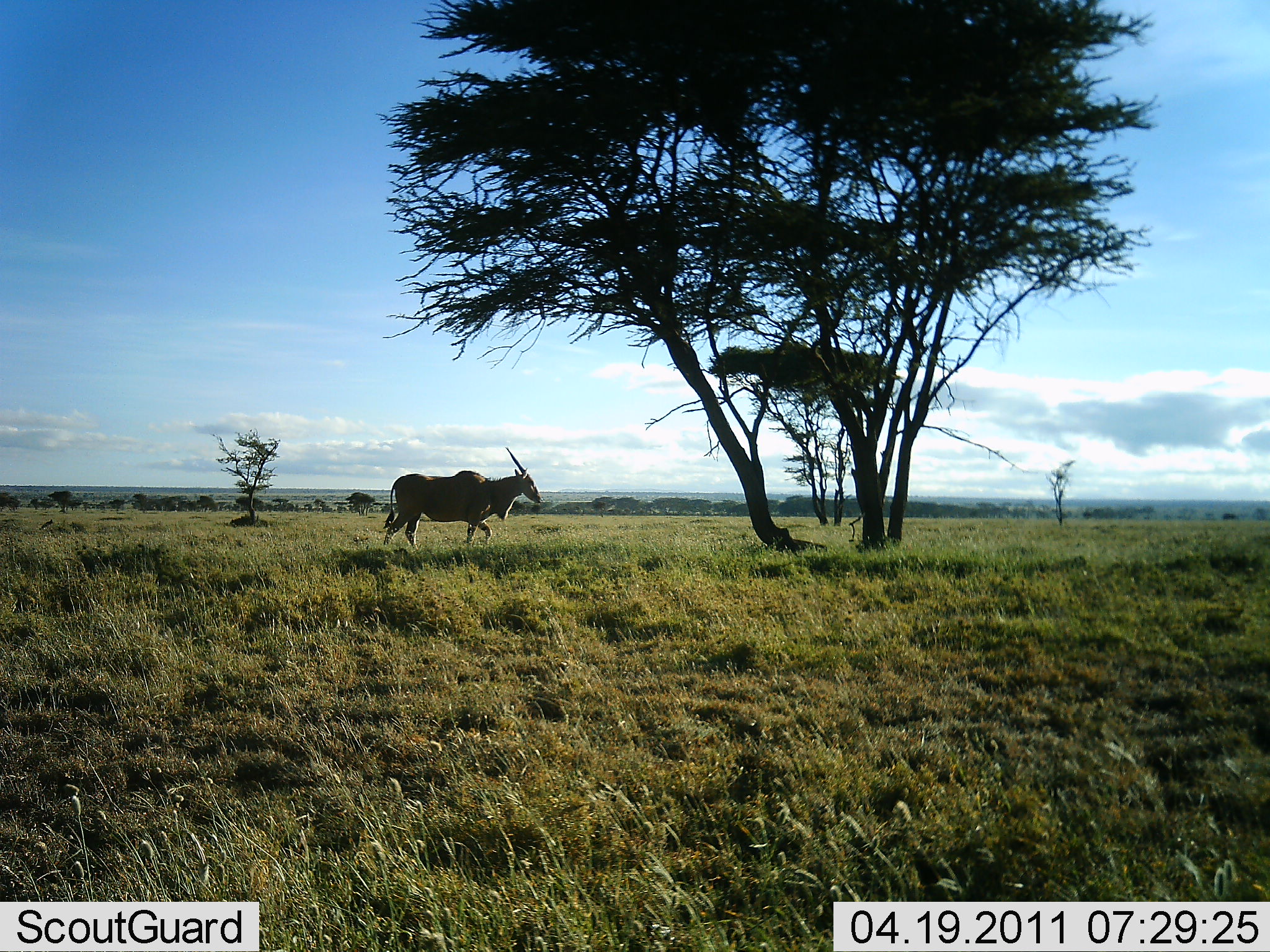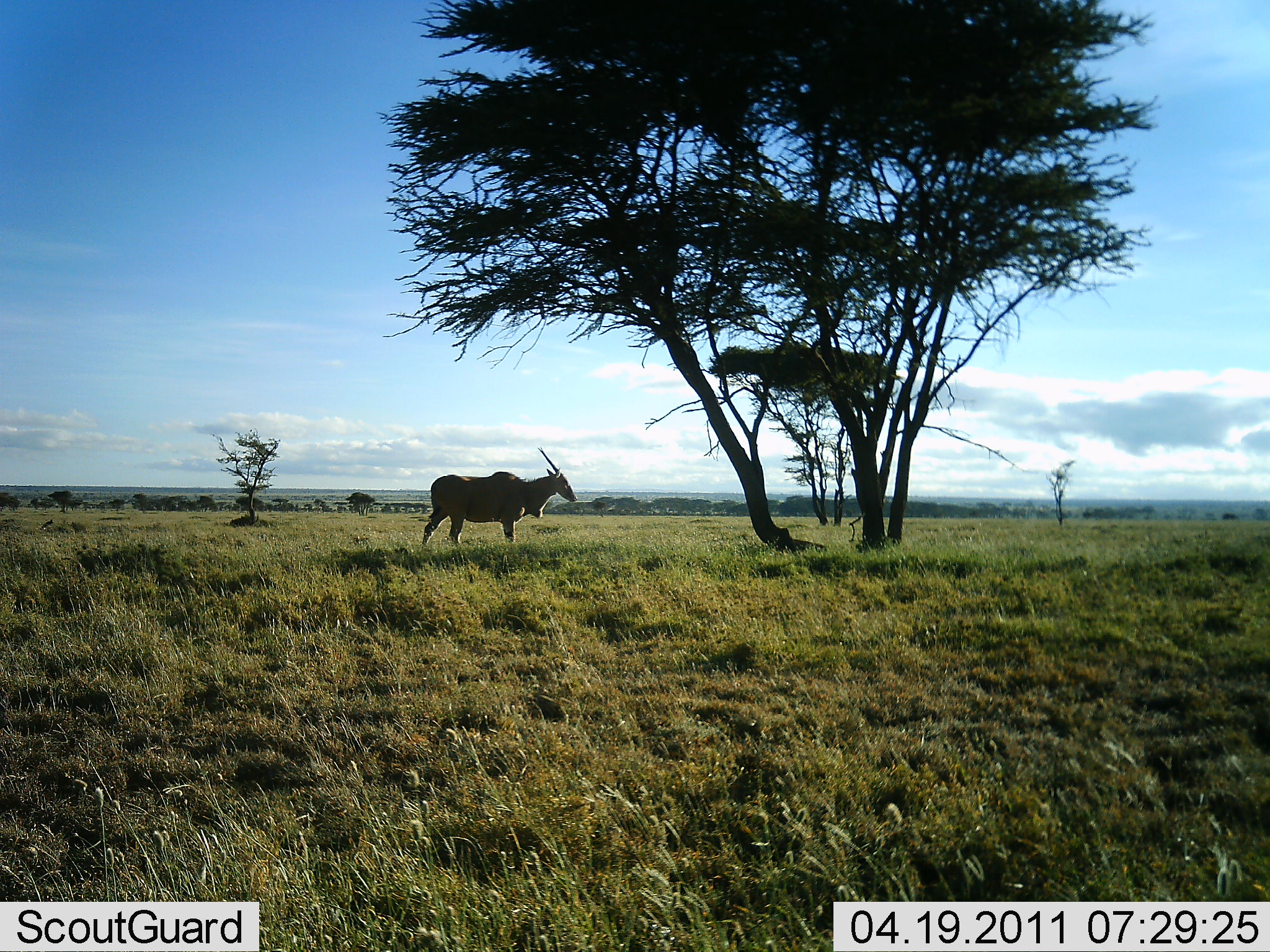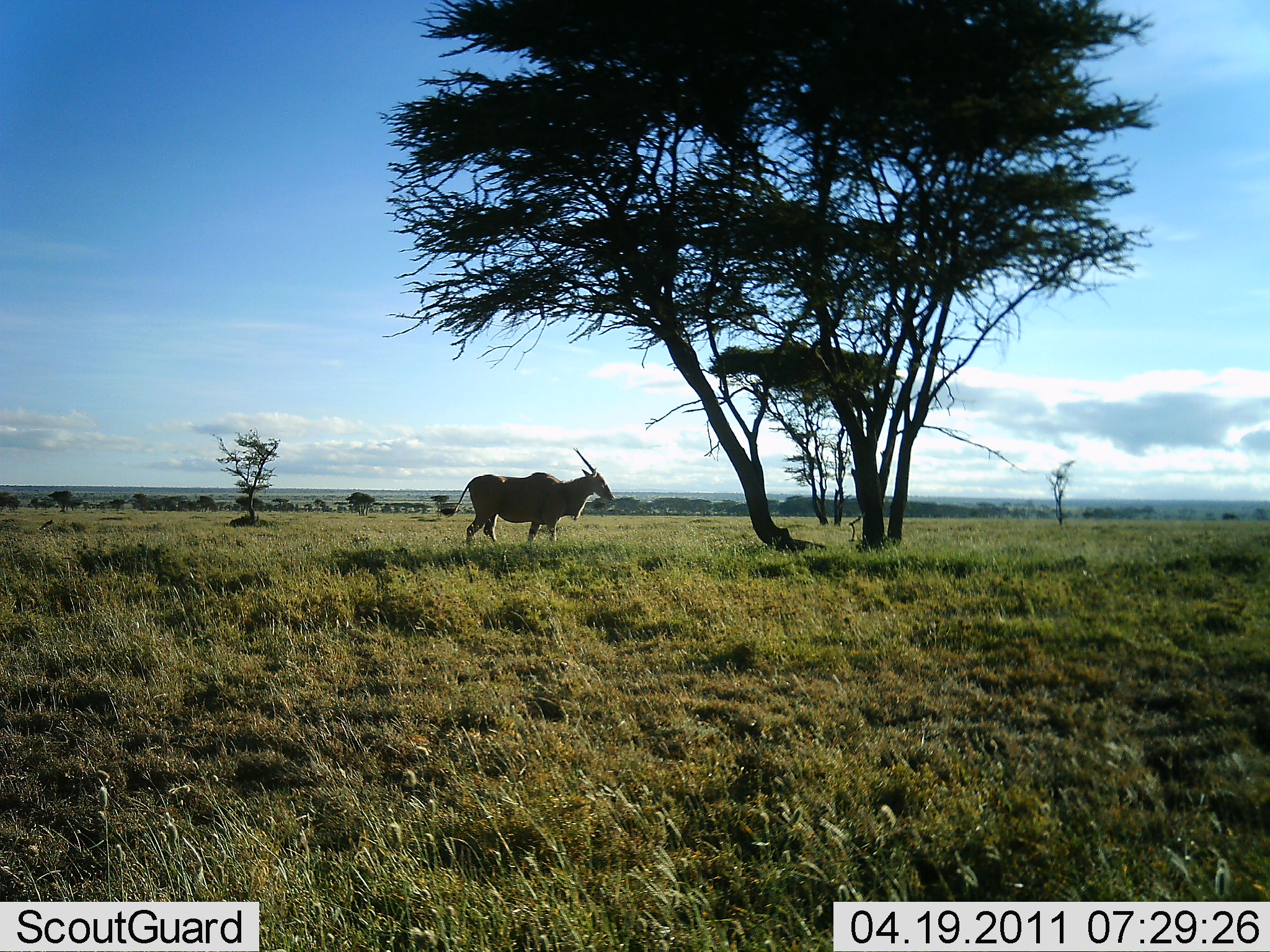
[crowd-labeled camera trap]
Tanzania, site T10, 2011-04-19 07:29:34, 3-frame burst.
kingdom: Animalia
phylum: Chordata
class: Mammalia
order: Artiodactyla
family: Bovidae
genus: Tragelaphus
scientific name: Tragelaphus oryx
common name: eland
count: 1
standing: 9%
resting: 0%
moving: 91%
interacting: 0%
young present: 0%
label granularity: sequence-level